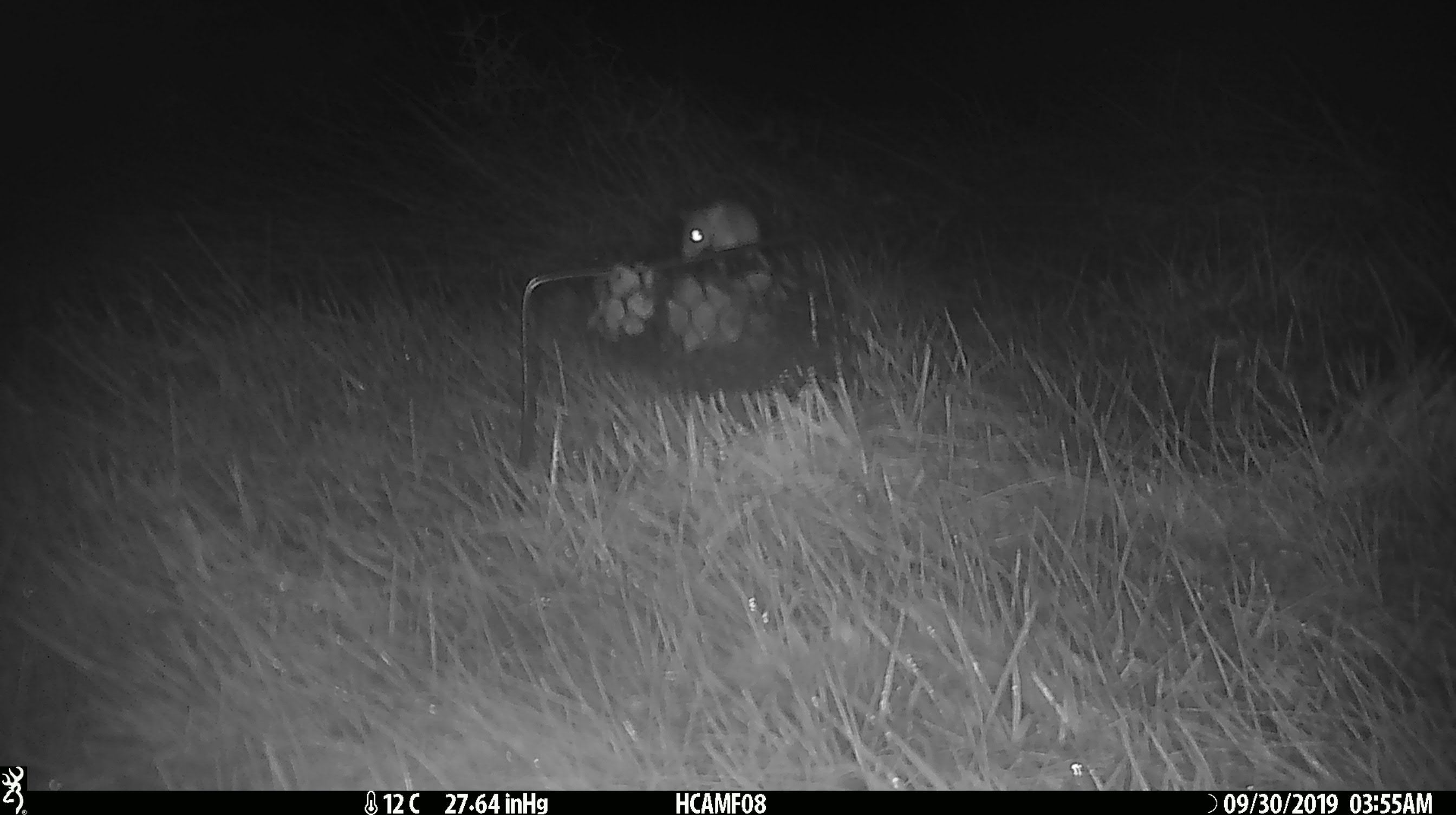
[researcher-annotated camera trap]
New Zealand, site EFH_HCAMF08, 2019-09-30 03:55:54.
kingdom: Animalia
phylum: Chordata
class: Mammalia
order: Rodentia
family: Muridae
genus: Mus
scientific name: Mus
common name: mouse